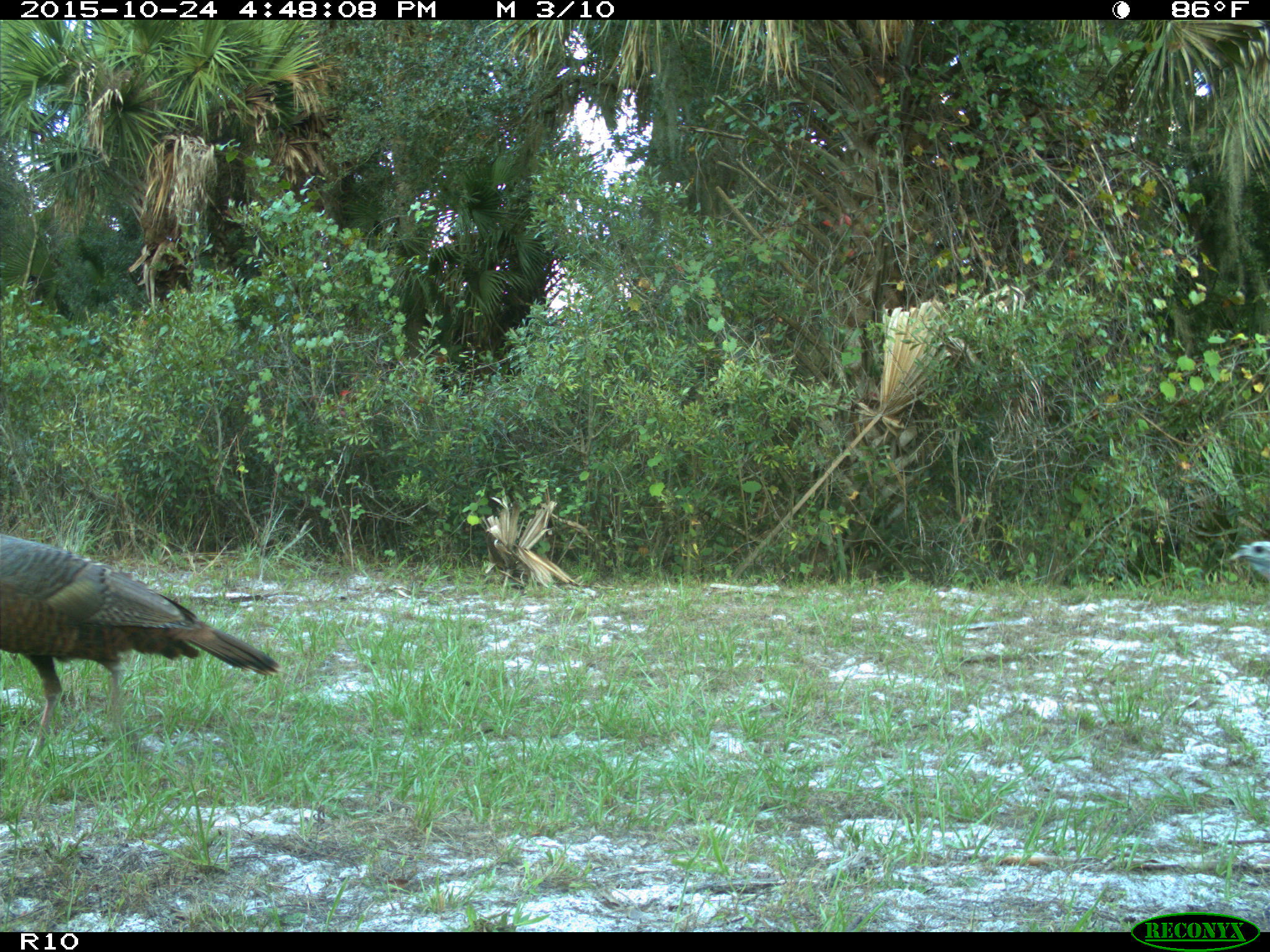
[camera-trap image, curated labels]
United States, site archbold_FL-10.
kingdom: Animalia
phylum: Chordata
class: Aves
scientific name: Aves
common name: birds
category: unidentified bird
Unidentified bird (birds) (Aves).